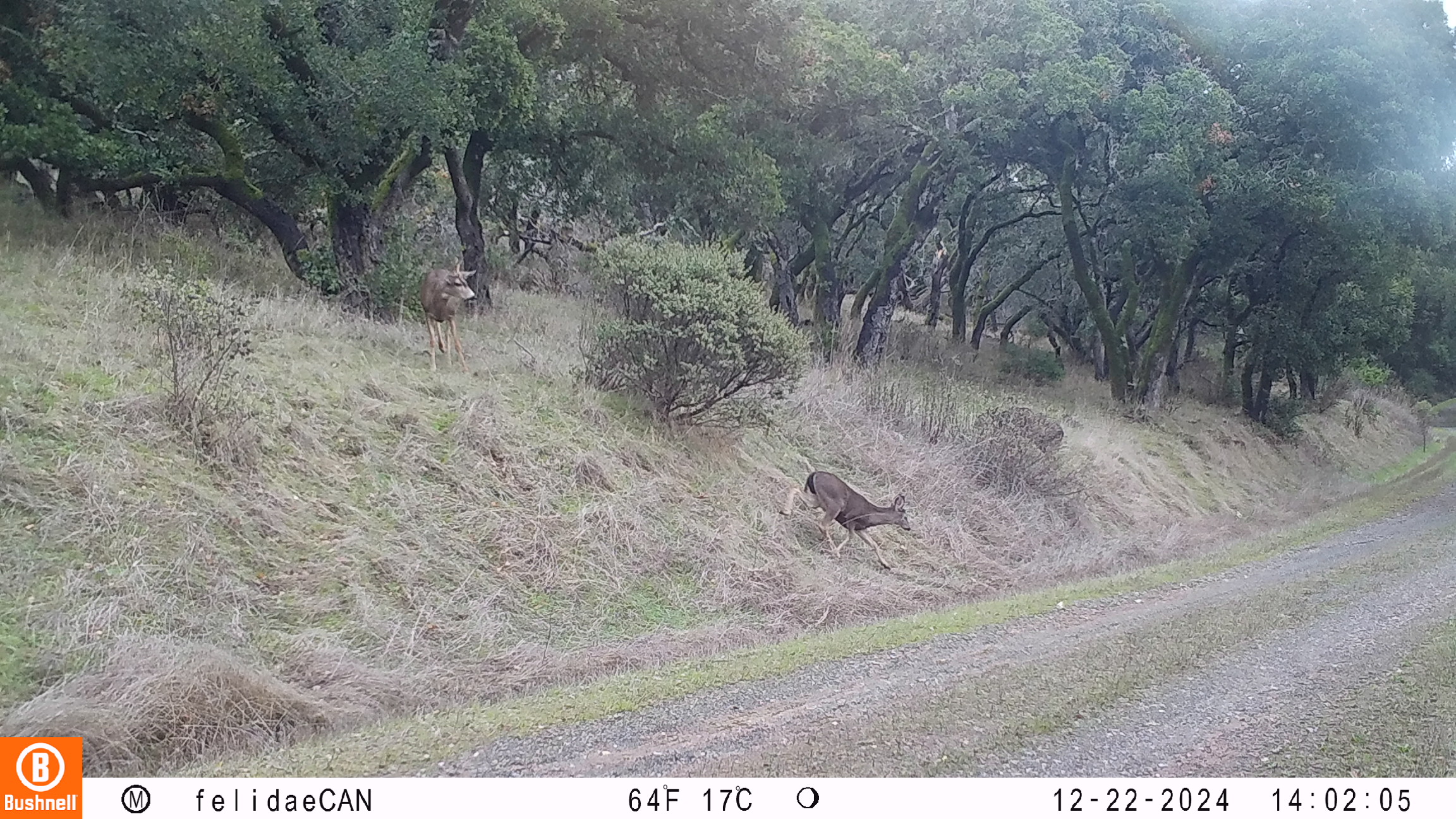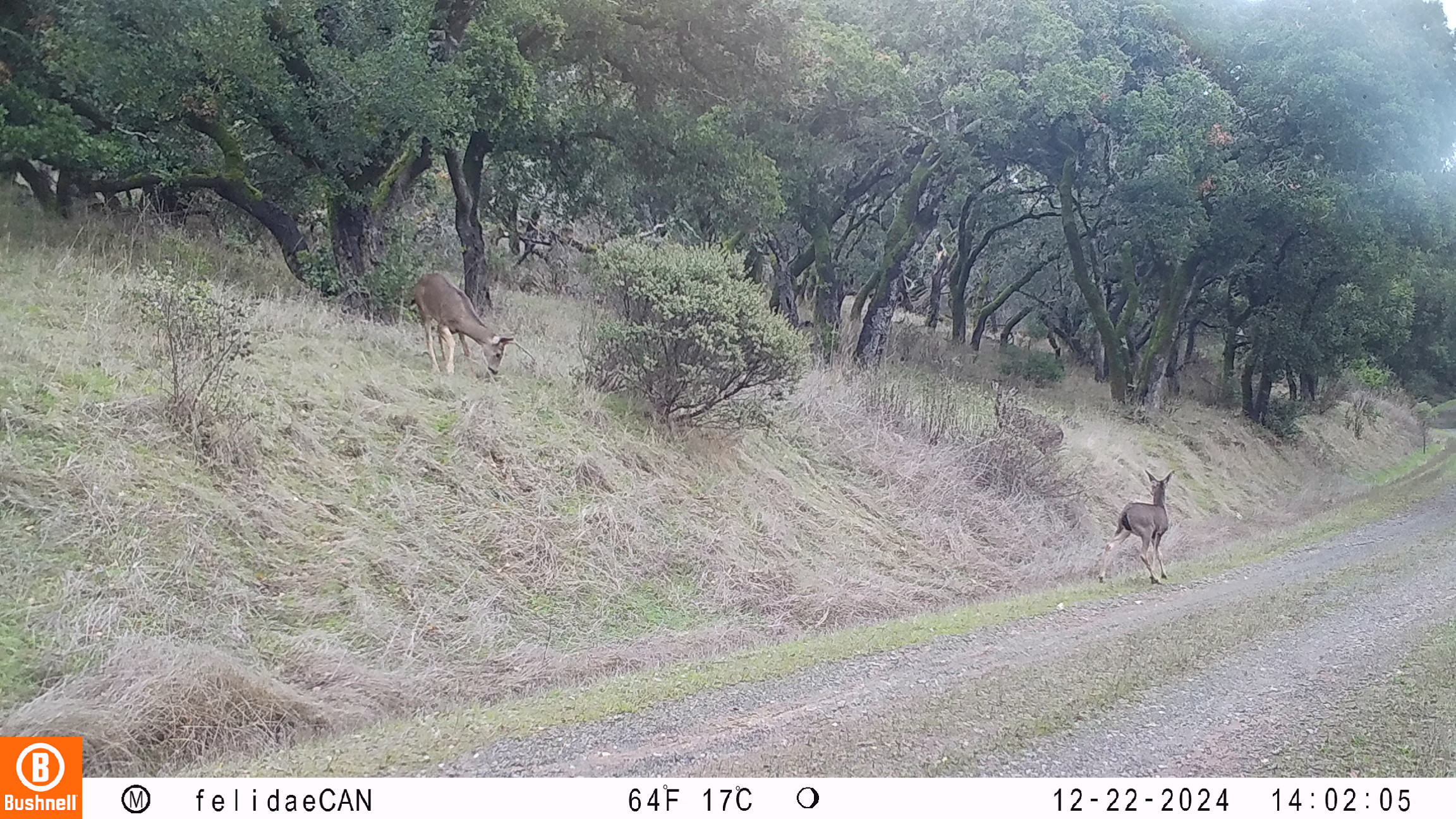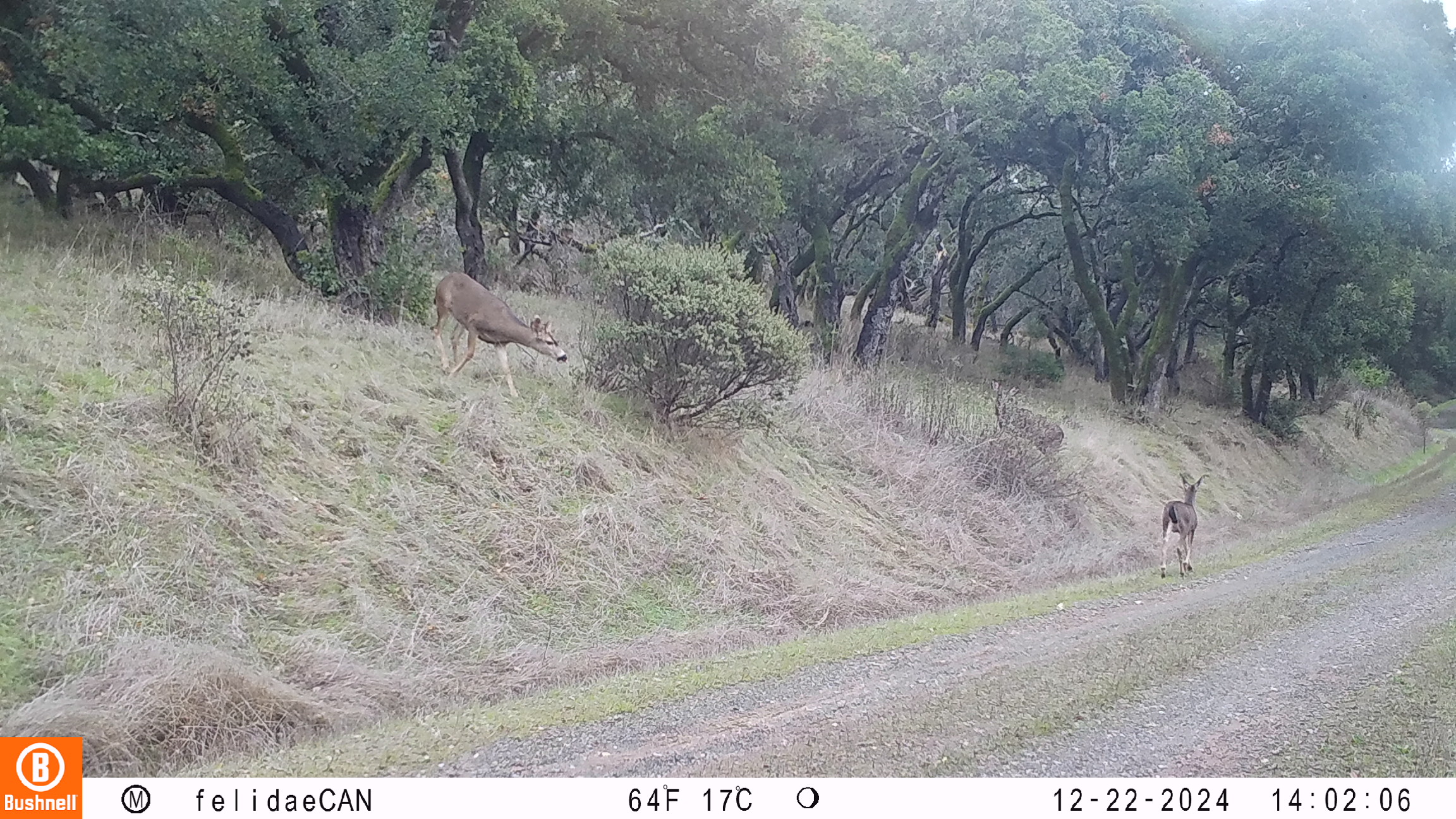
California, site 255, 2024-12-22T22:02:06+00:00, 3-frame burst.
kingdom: Animalia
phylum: Chordata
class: Mammalia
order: Artiodactyla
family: Cervidae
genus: Odocoileus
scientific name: Odocoileus hemionus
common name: mule deer